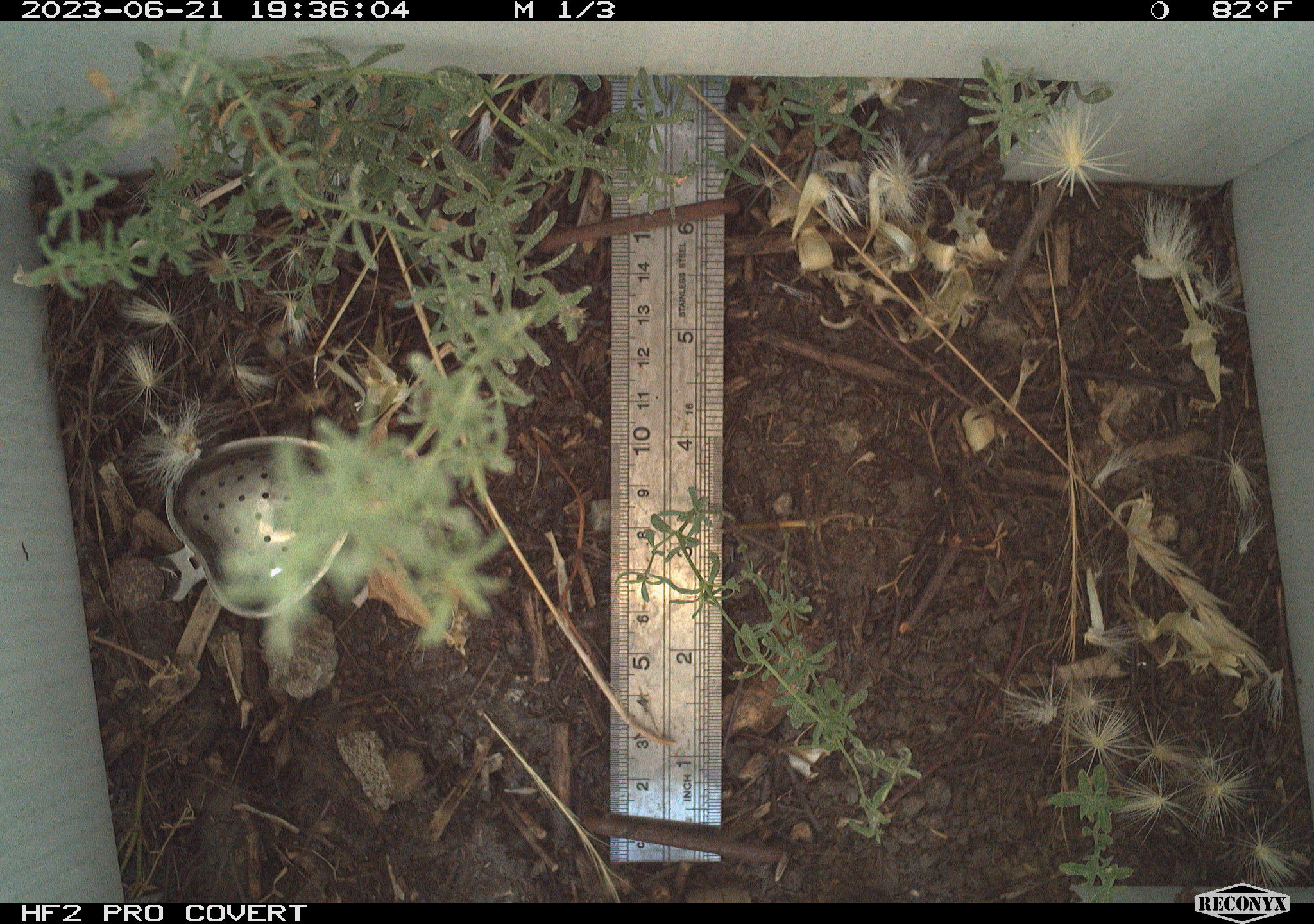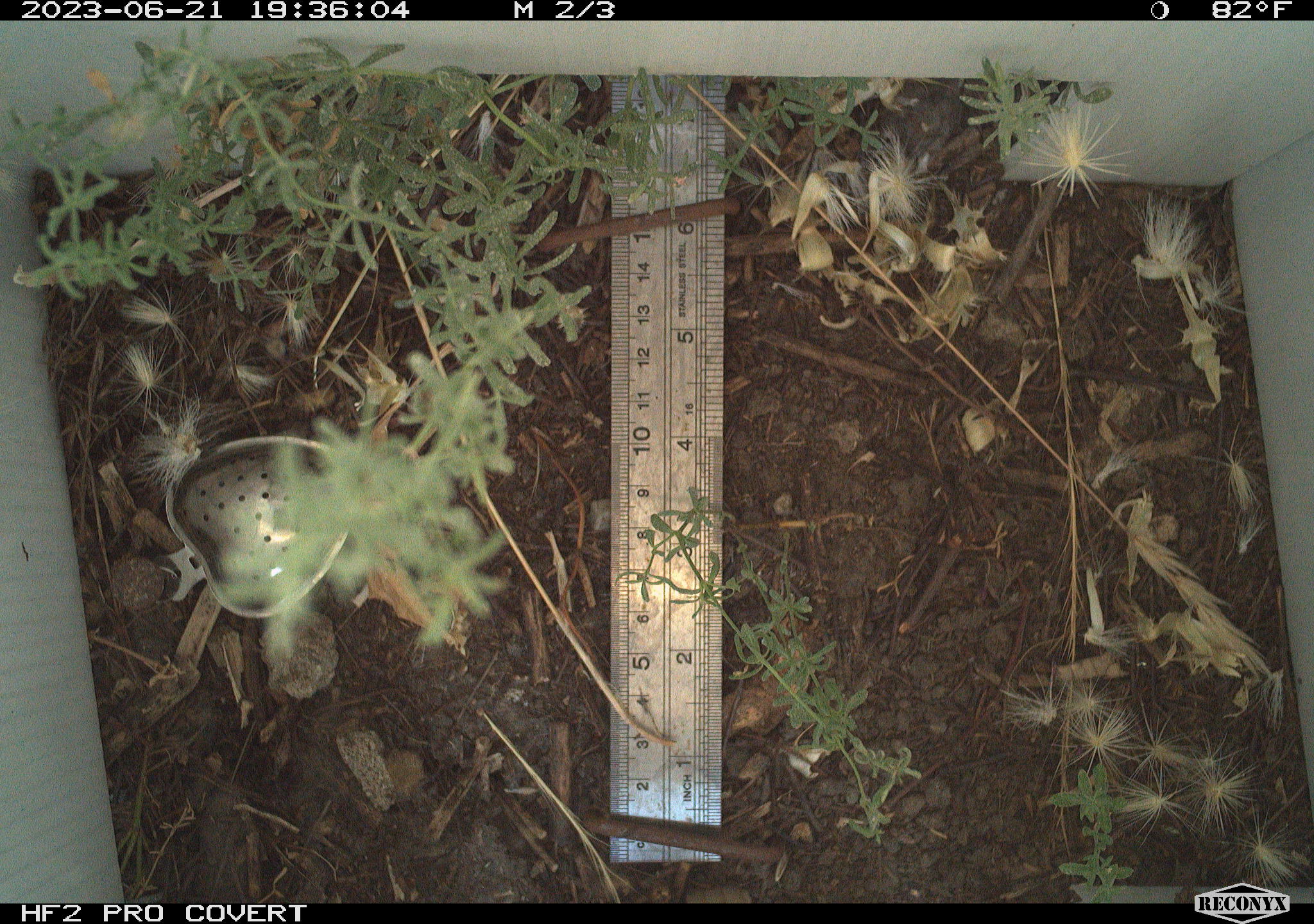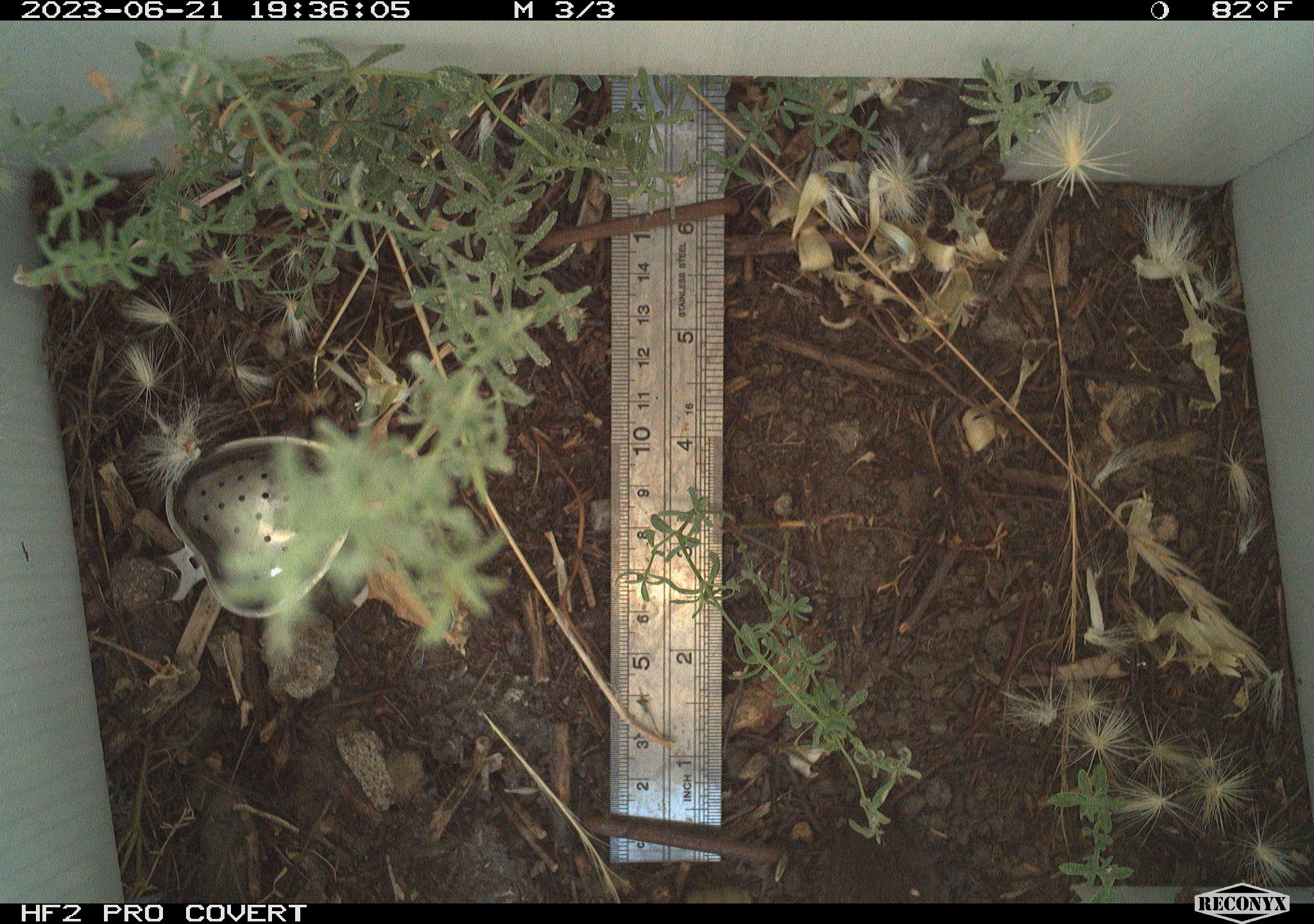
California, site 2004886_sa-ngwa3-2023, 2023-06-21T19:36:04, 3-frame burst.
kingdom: Animalia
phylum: Chordata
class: Mammalia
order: Rodentia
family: Cricetidae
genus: Microtus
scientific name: Microtus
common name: meadow vole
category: microtus species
Microtus species (meadow vole) (Microtus).